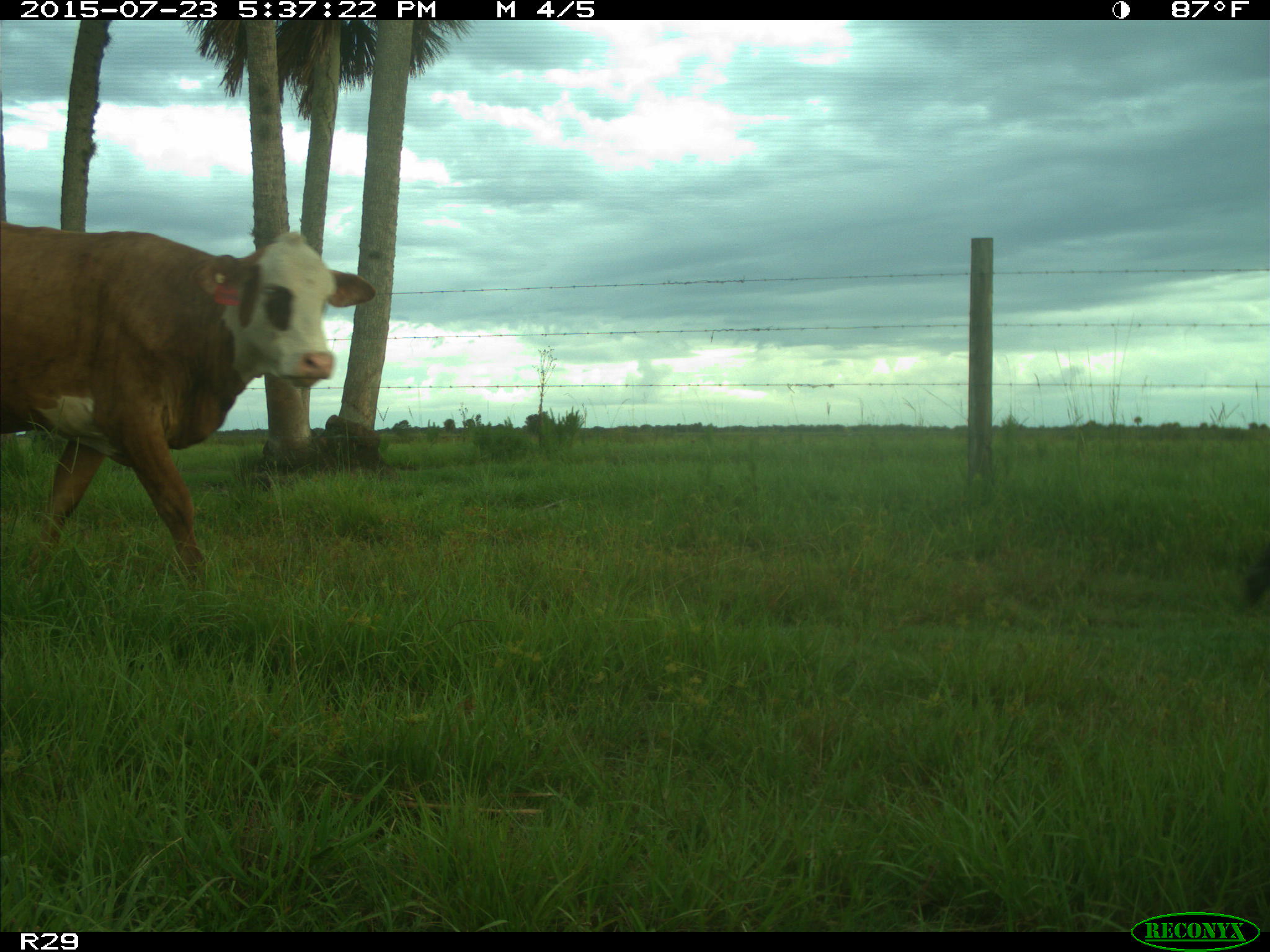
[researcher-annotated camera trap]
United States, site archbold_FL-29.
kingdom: Animalia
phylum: Chordata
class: Mammalia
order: Artiodactyla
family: Bovidae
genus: Bos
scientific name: Bos taurus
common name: domestic cow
Bos taurus (domestic cow).